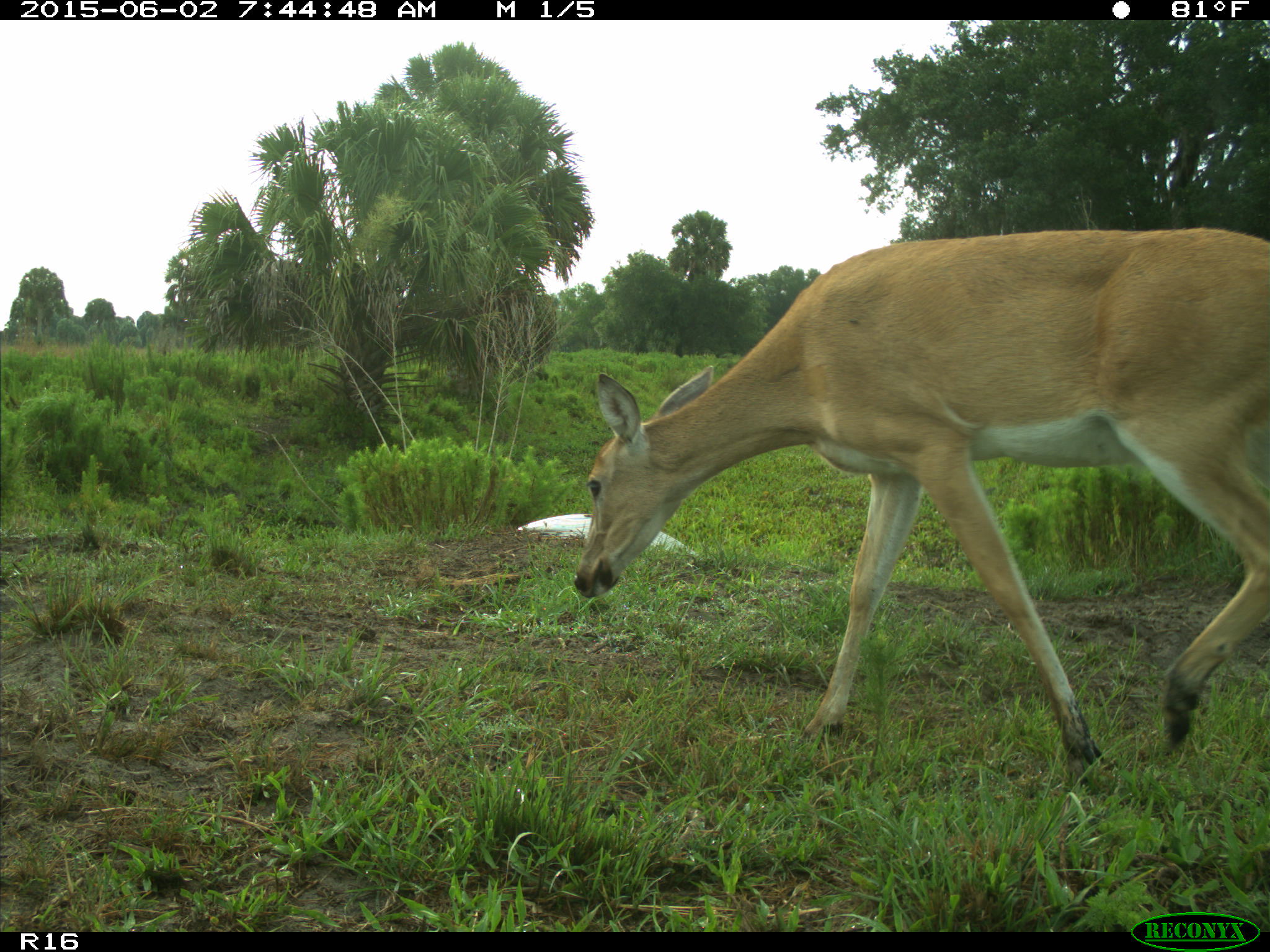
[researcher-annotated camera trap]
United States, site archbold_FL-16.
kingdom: Animalia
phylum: Chordata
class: Mammalia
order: Artiodactyla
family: Cervidae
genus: Odocoileus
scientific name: Odocoileus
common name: deer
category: unidentified deer